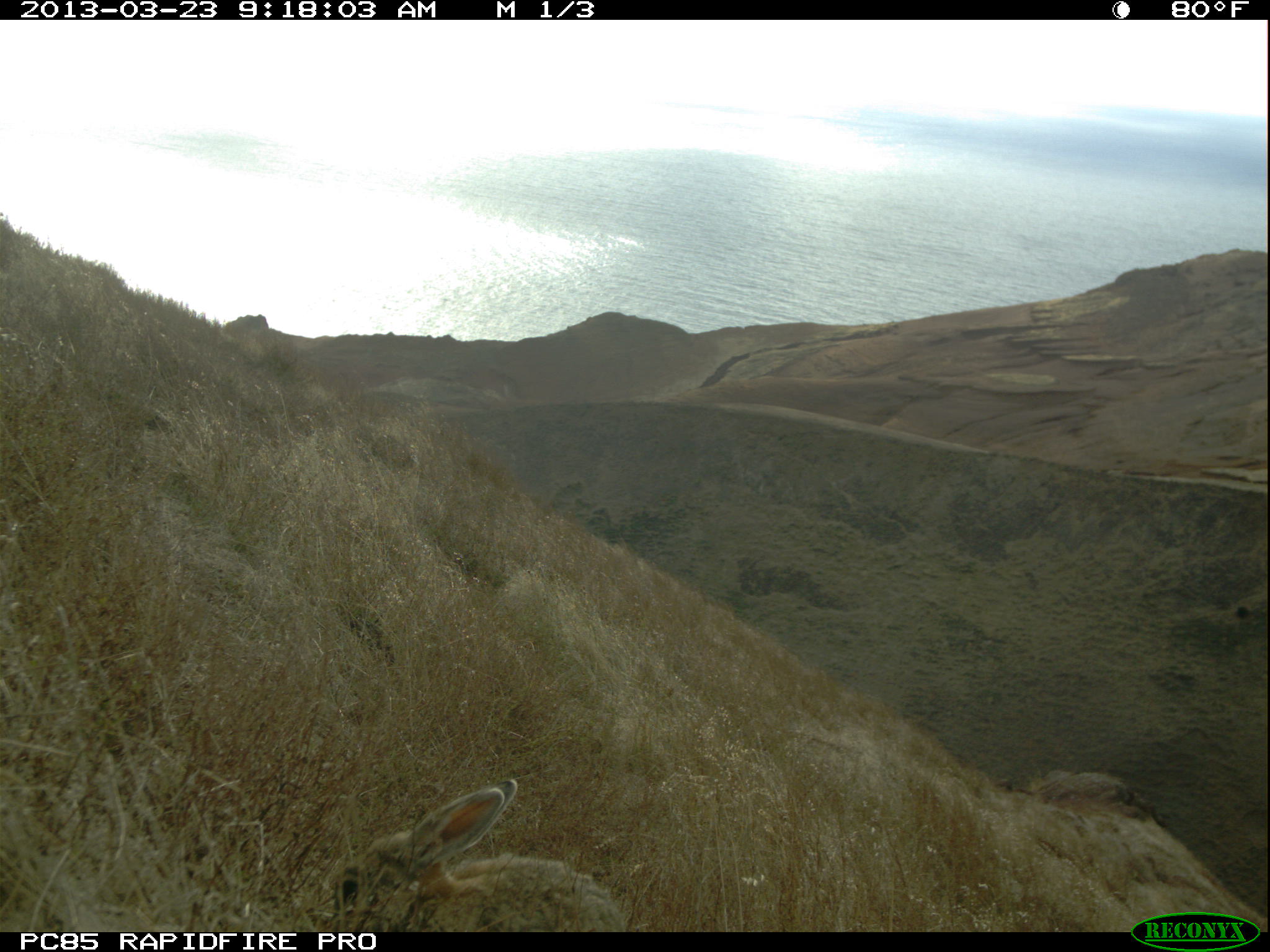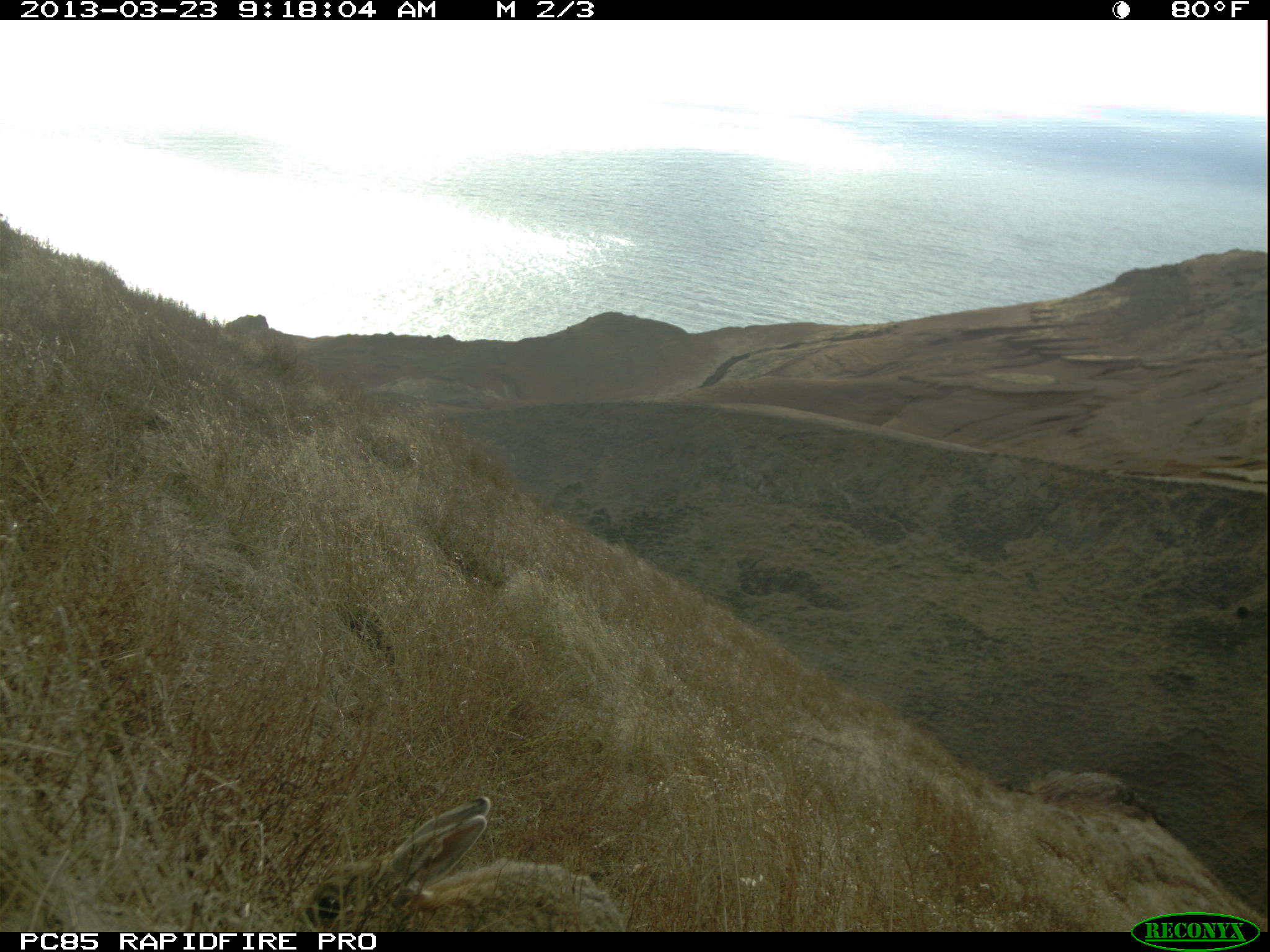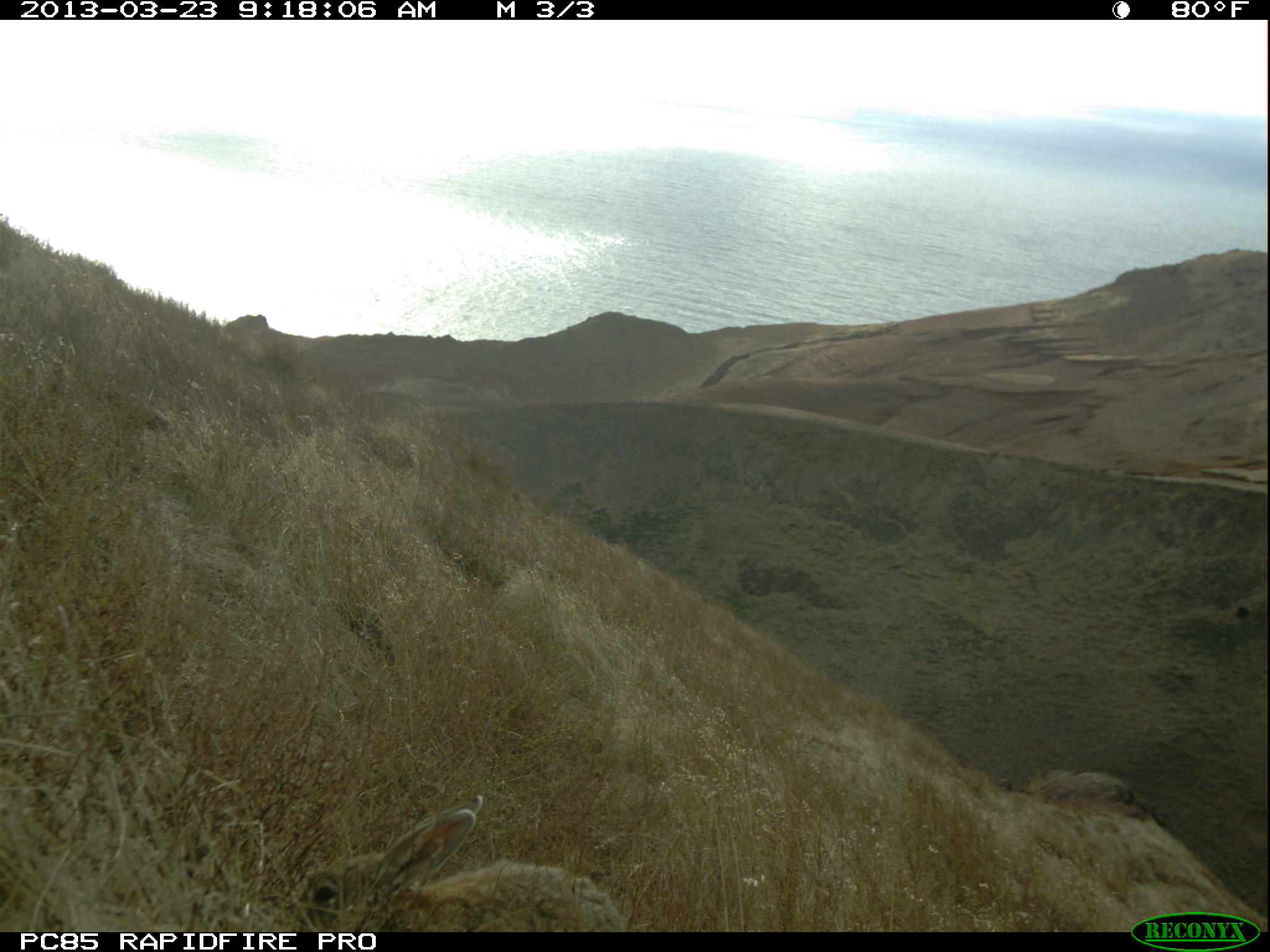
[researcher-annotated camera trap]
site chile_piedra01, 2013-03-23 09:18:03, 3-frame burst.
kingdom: Animalia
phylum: Chordata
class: Mammalia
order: Lagomorpha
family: Leporidae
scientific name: Leporidae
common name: rabbits and hares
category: rabbit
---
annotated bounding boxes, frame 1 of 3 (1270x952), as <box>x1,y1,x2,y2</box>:
rabbit: <box>329,777,632,931</box>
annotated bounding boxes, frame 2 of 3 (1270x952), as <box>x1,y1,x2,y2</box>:
rabbit: <box>293,794,630,930</box>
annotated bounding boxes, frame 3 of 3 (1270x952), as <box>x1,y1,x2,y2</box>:
rabbit: <box>296,796,629,930</box>